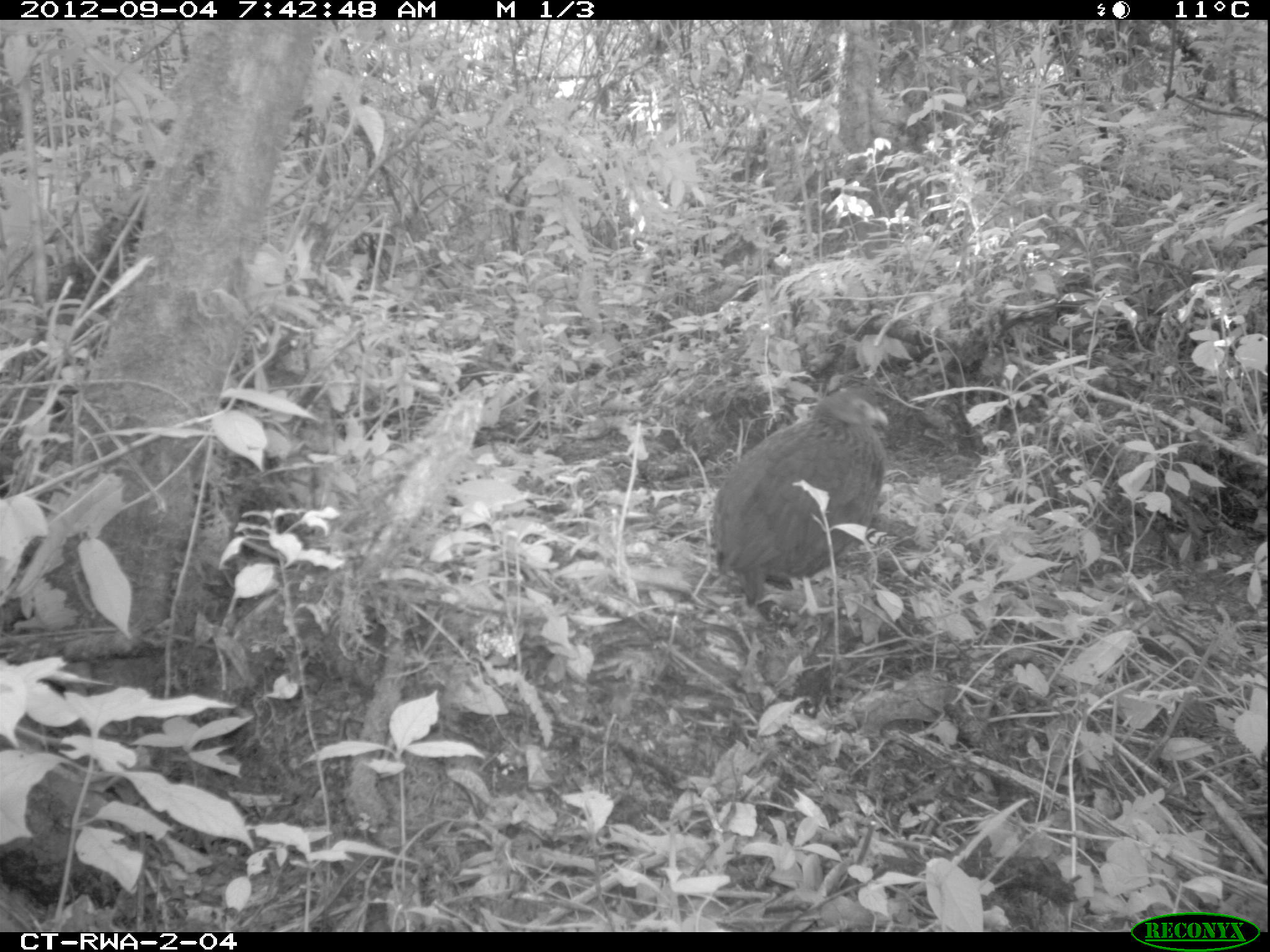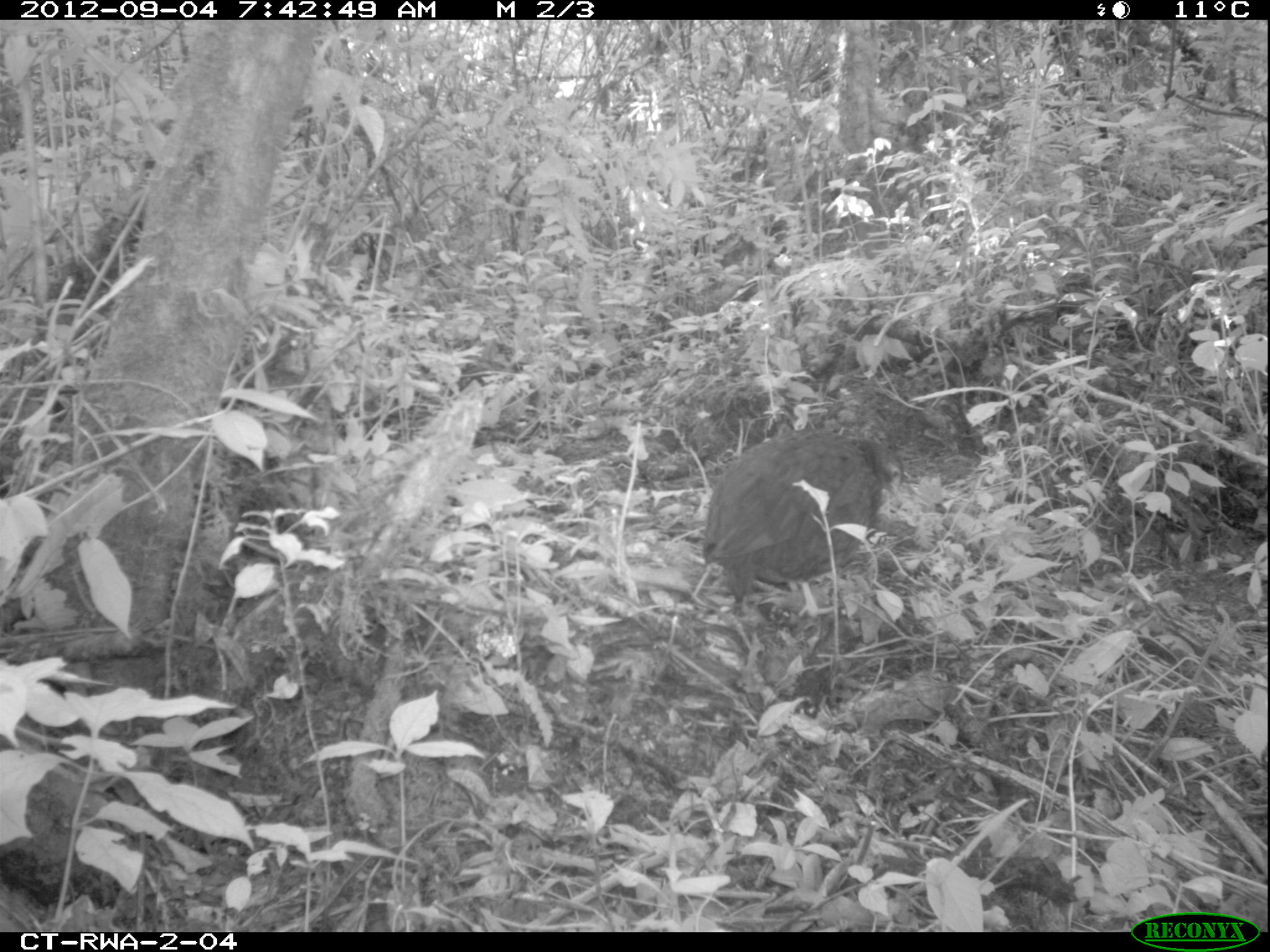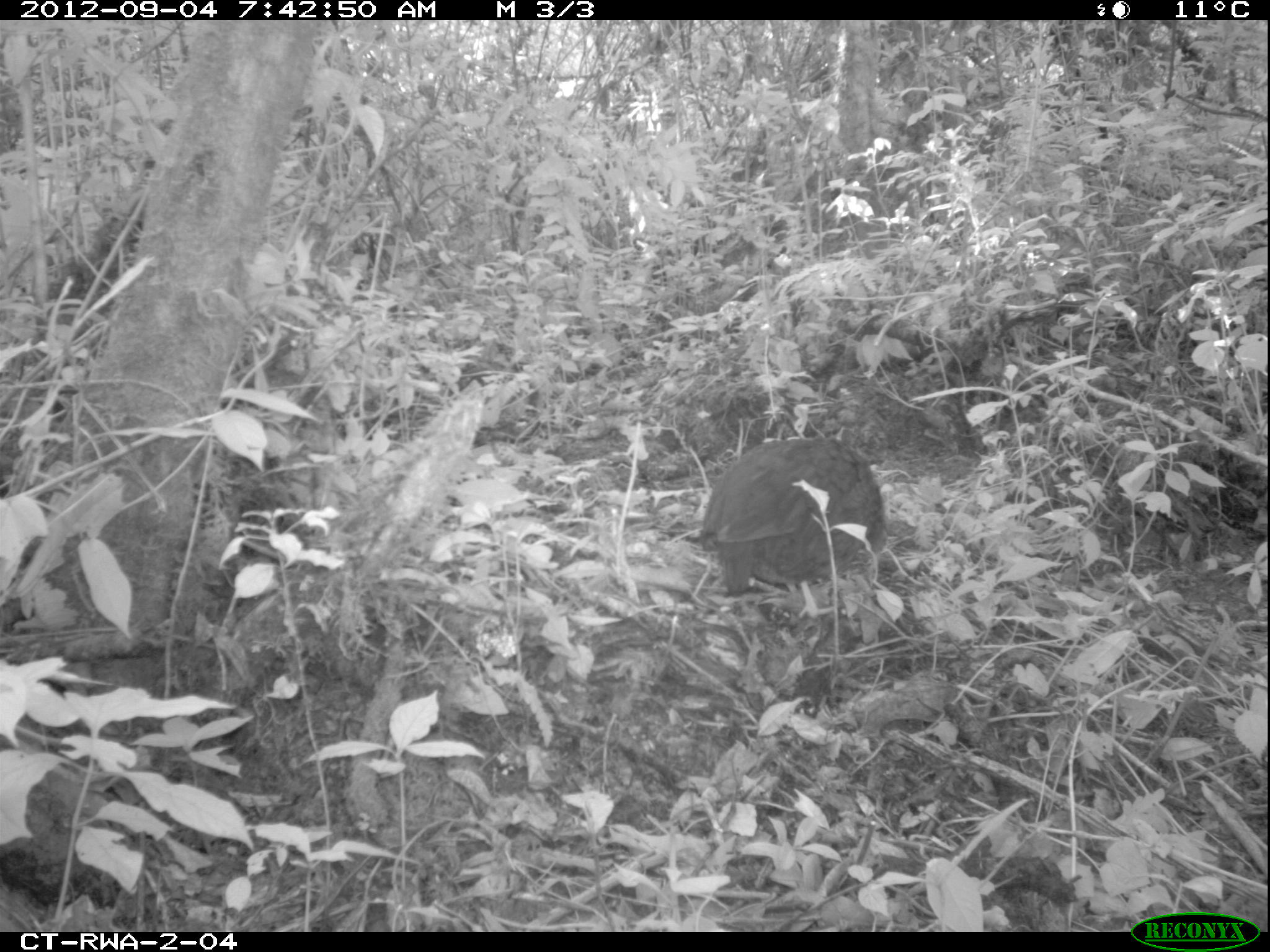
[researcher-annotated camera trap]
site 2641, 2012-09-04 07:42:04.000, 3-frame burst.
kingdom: Animalia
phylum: Chordata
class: Aves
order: Galliformes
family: Phasianidae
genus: Pternistis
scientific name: Pternistis nobilis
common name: handsome francolin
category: francolinus nobilis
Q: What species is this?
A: Francolinus nobilis (handsome francolin) (Pternistis nobilis).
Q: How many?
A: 1.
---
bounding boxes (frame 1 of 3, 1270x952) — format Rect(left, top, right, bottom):
francolinus nobilis: Rect(711, 386, 888, 611)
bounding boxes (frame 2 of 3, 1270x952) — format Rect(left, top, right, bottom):
francolinus nobilis: Rect(702, 425, 902, 605)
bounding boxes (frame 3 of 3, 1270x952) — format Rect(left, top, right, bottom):
francolinus nobilis: Rect(702, 437, 885, 596)